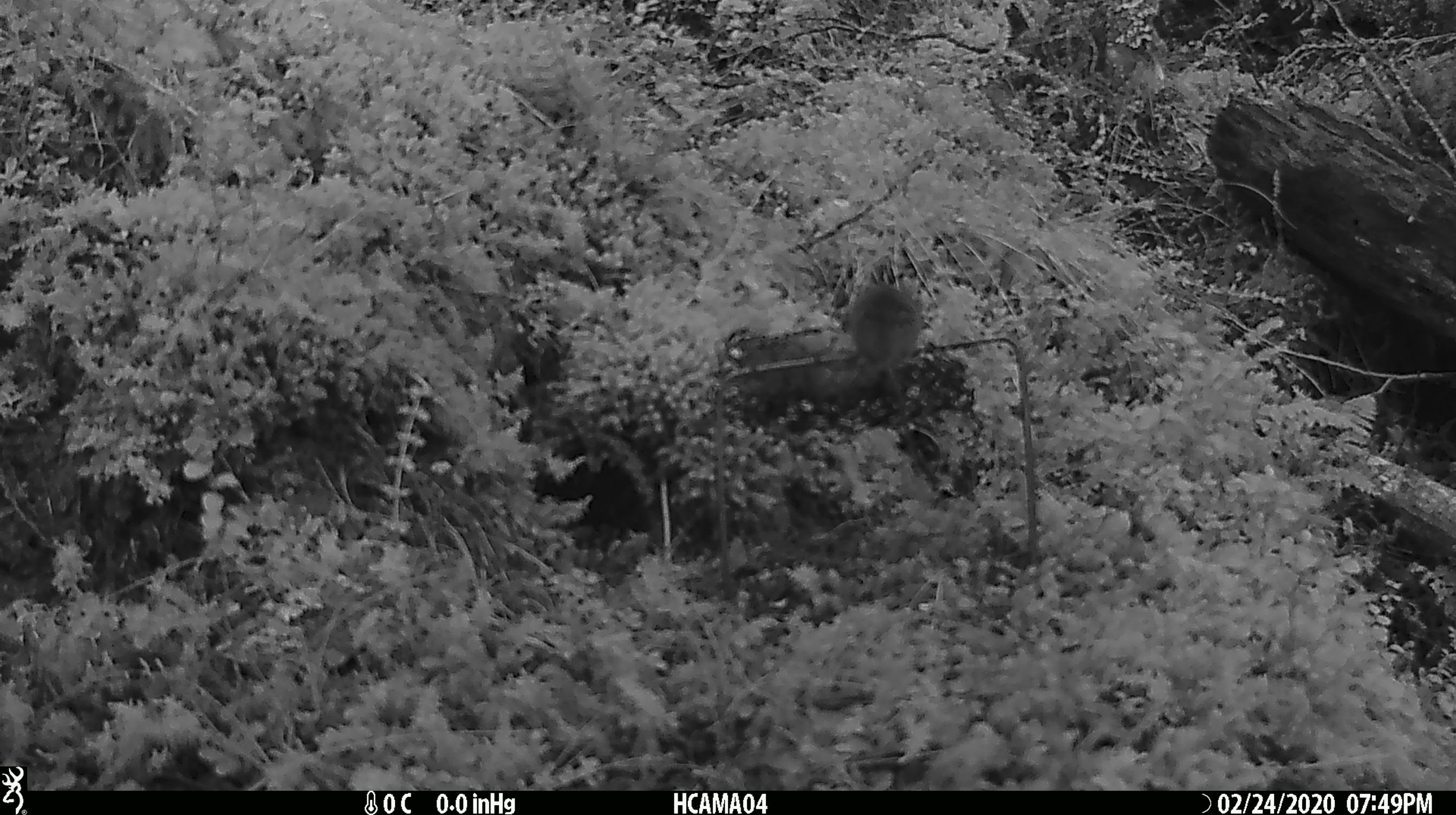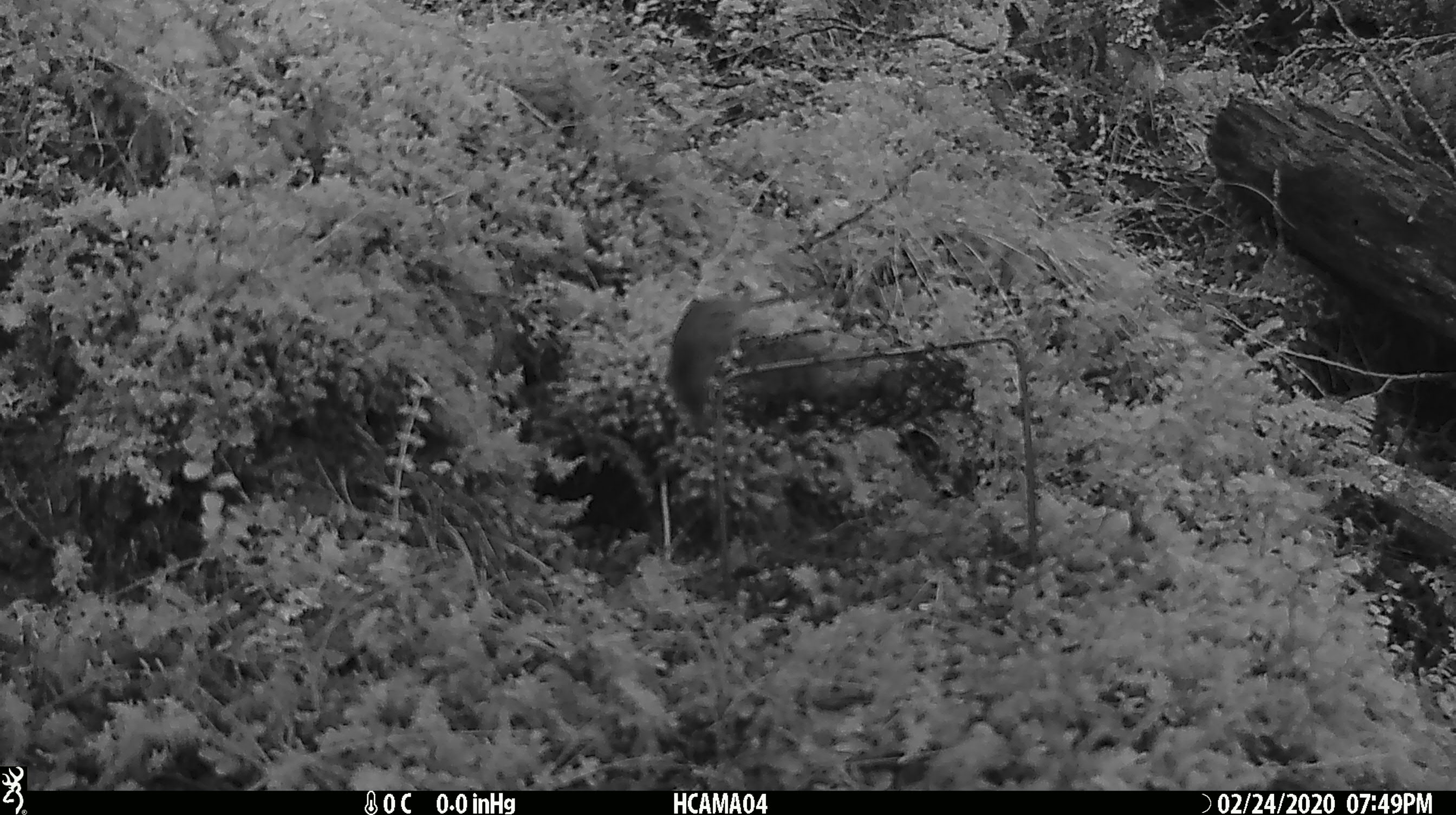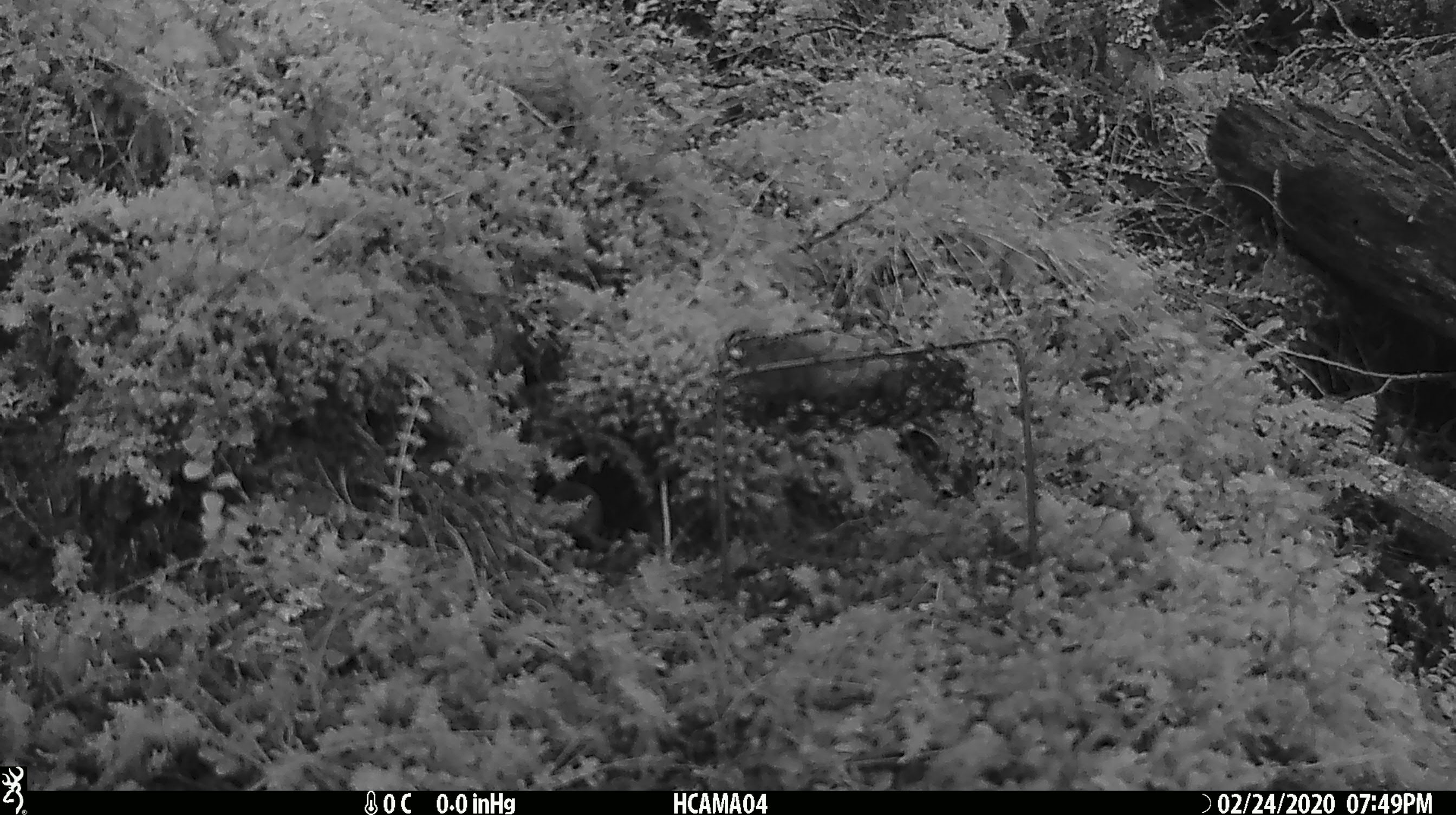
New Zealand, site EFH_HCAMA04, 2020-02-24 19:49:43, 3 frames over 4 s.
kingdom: Animalia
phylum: Chordata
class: Mammalia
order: Rodentia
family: Muridae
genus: Mus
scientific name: Mus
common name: mouse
Mouse (Mus).